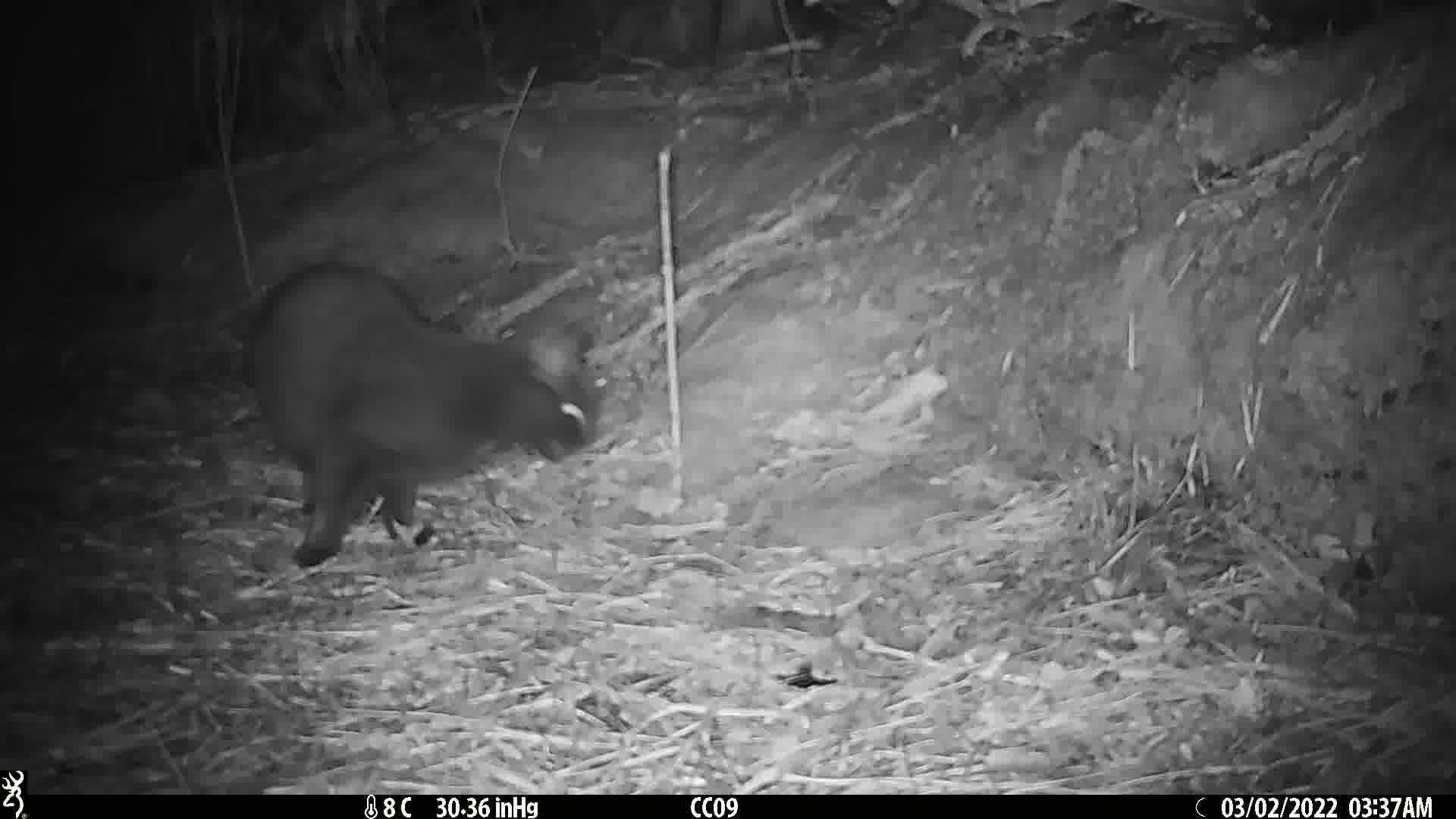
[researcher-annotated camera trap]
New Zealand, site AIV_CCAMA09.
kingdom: Animalia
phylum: Chordata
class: Mammalia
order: Carnivora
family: Felidae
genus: Felis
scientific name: Felis catus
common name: domestic cat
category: cat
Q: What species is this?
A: Cat (domestic cat) (Felis catus).